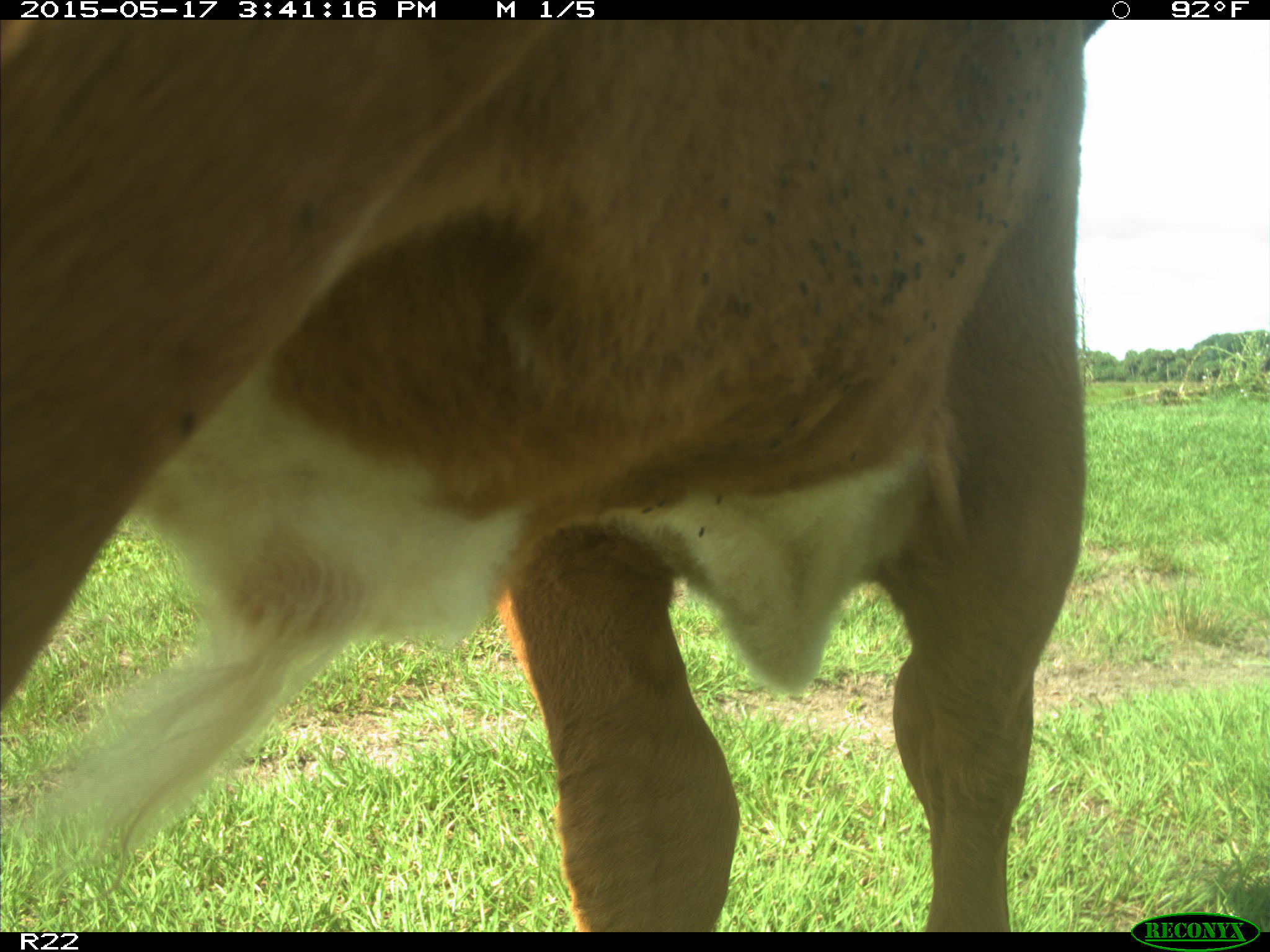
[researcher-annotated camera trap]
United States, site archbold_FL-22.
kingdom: Animalia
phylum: Chordata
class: Mammalia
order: Artiodactyla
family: Bovidae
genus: Bos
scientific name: Bos taurus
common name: domestic cow